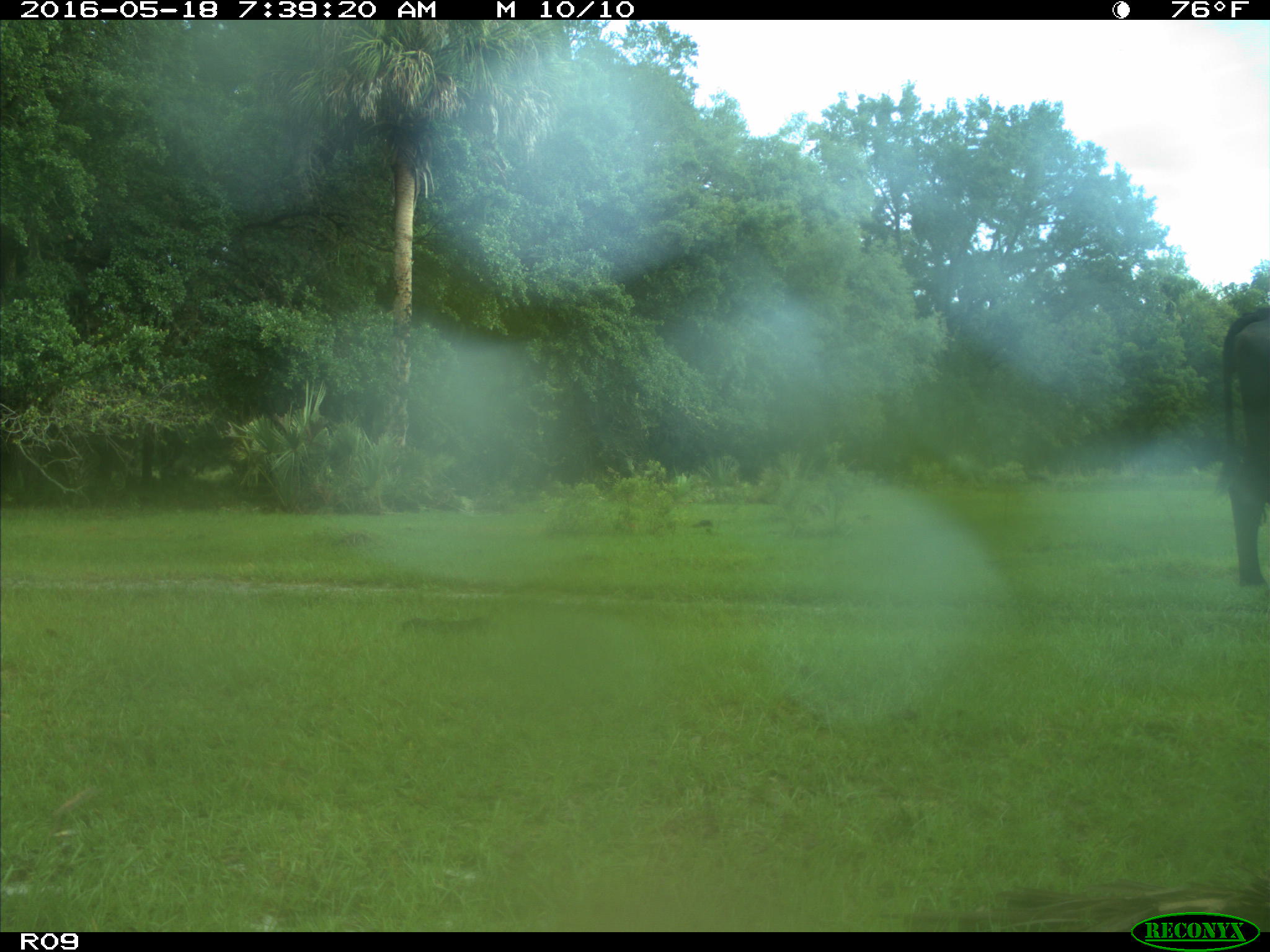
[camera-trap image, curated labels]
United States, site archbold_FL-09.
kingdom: Animalia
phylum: Chordata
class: Mammalia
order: Artiodactyla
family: Bovidae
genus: Bos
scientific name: Bos taurus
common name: domestic cow